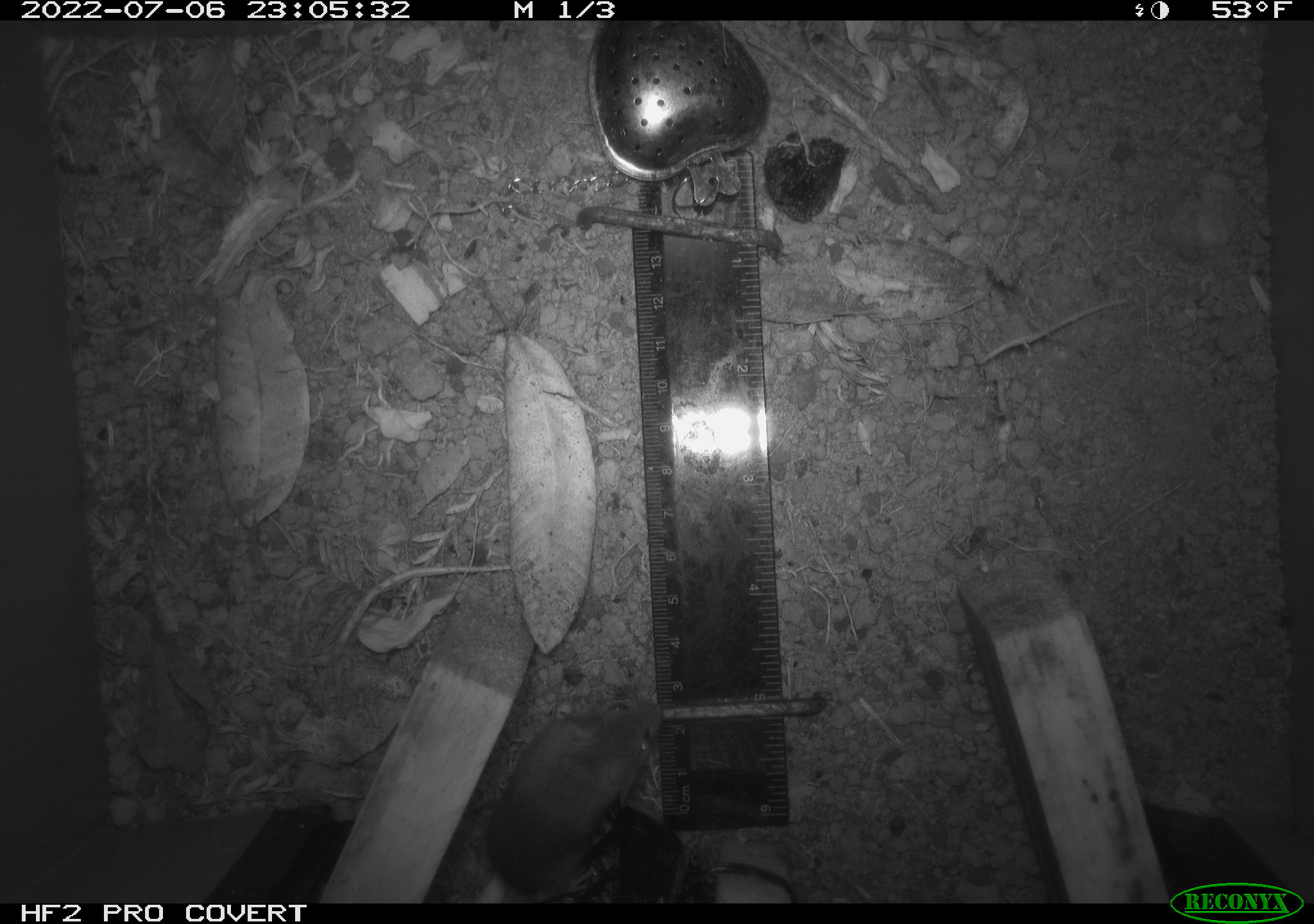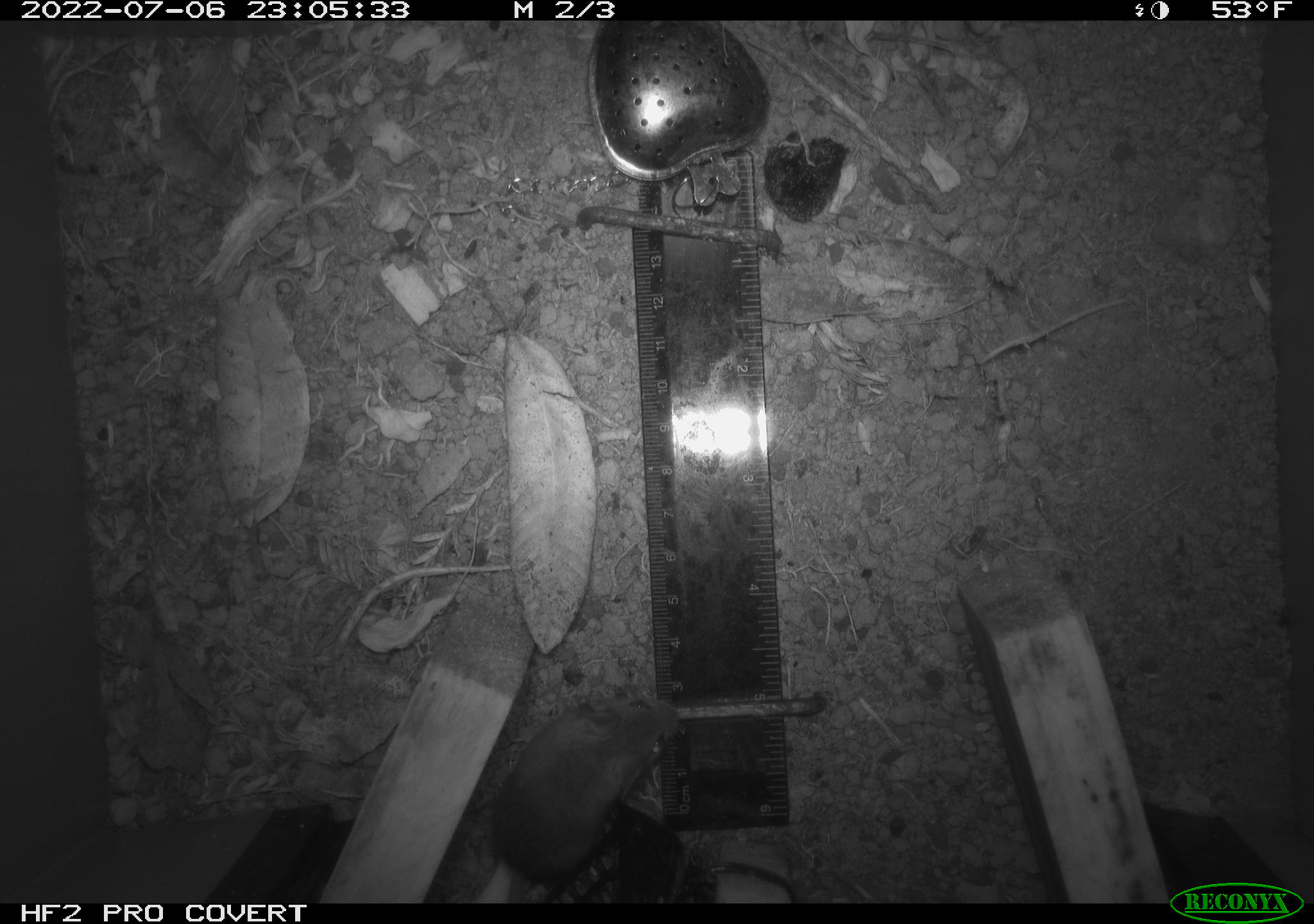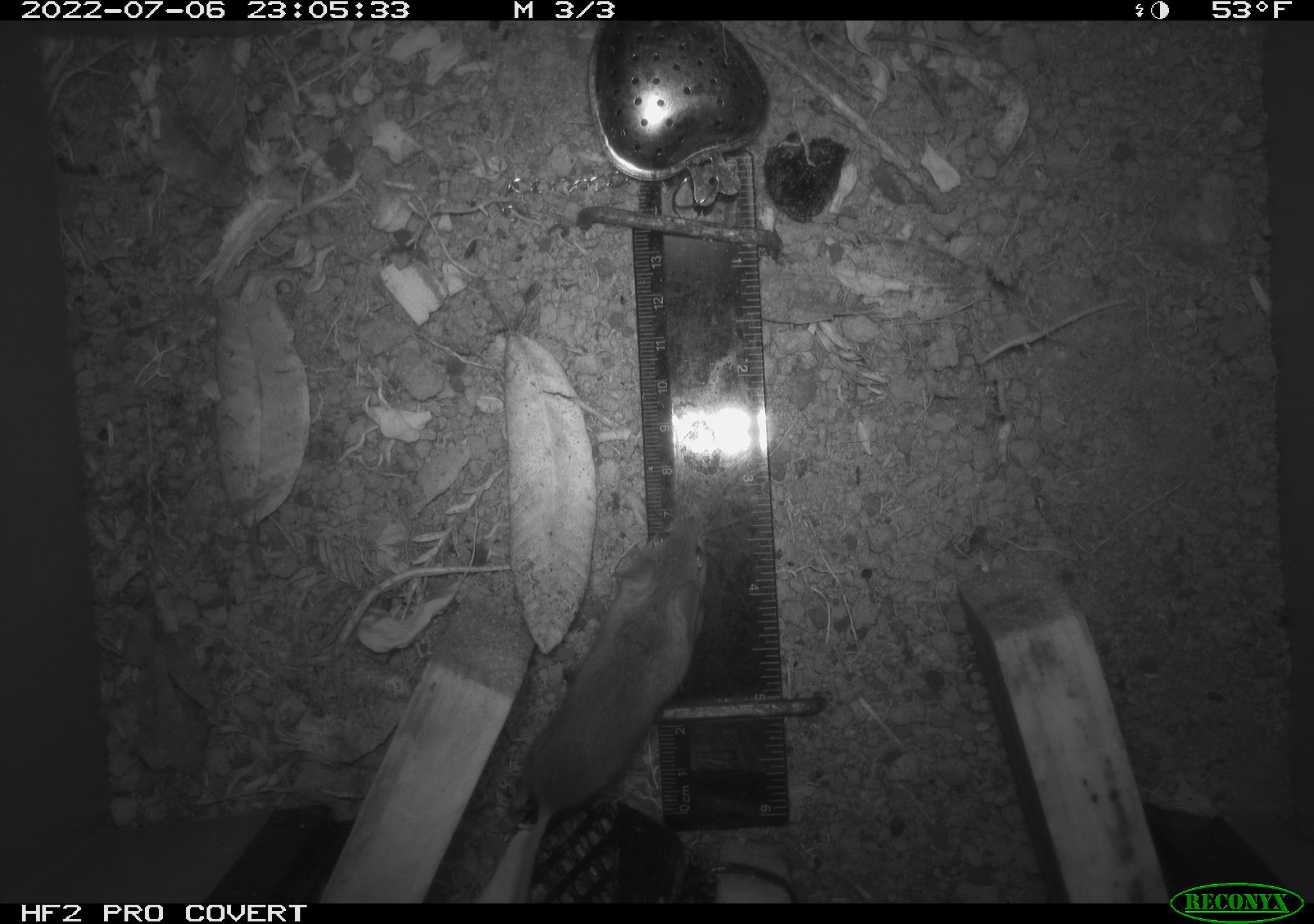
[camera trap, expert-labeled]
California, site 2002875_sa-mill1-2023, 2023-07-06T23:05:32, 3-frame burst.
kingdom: Animalia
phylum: Chordata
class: Mammalia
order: Rodentia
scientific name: Rodentia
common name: mouse species